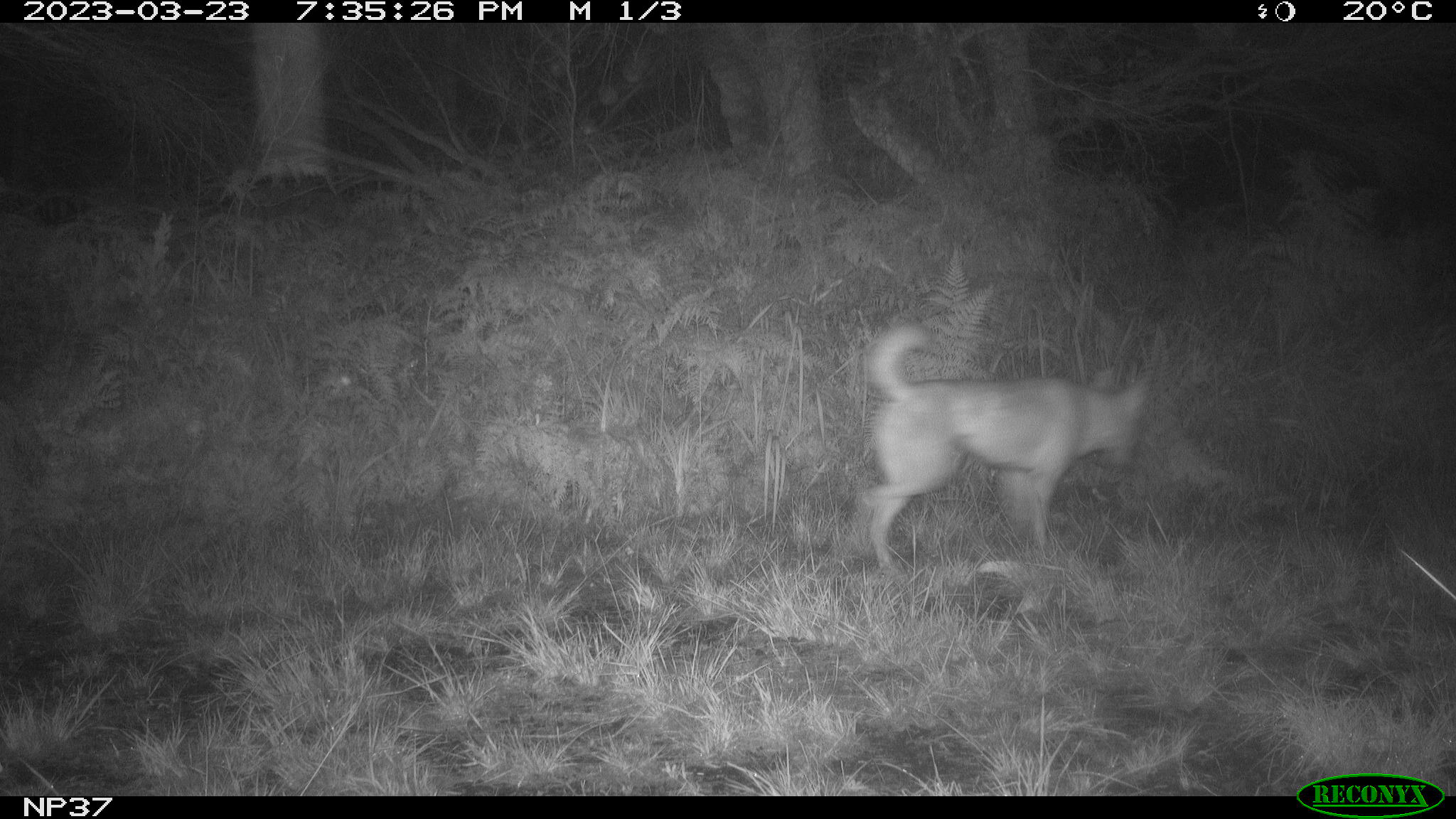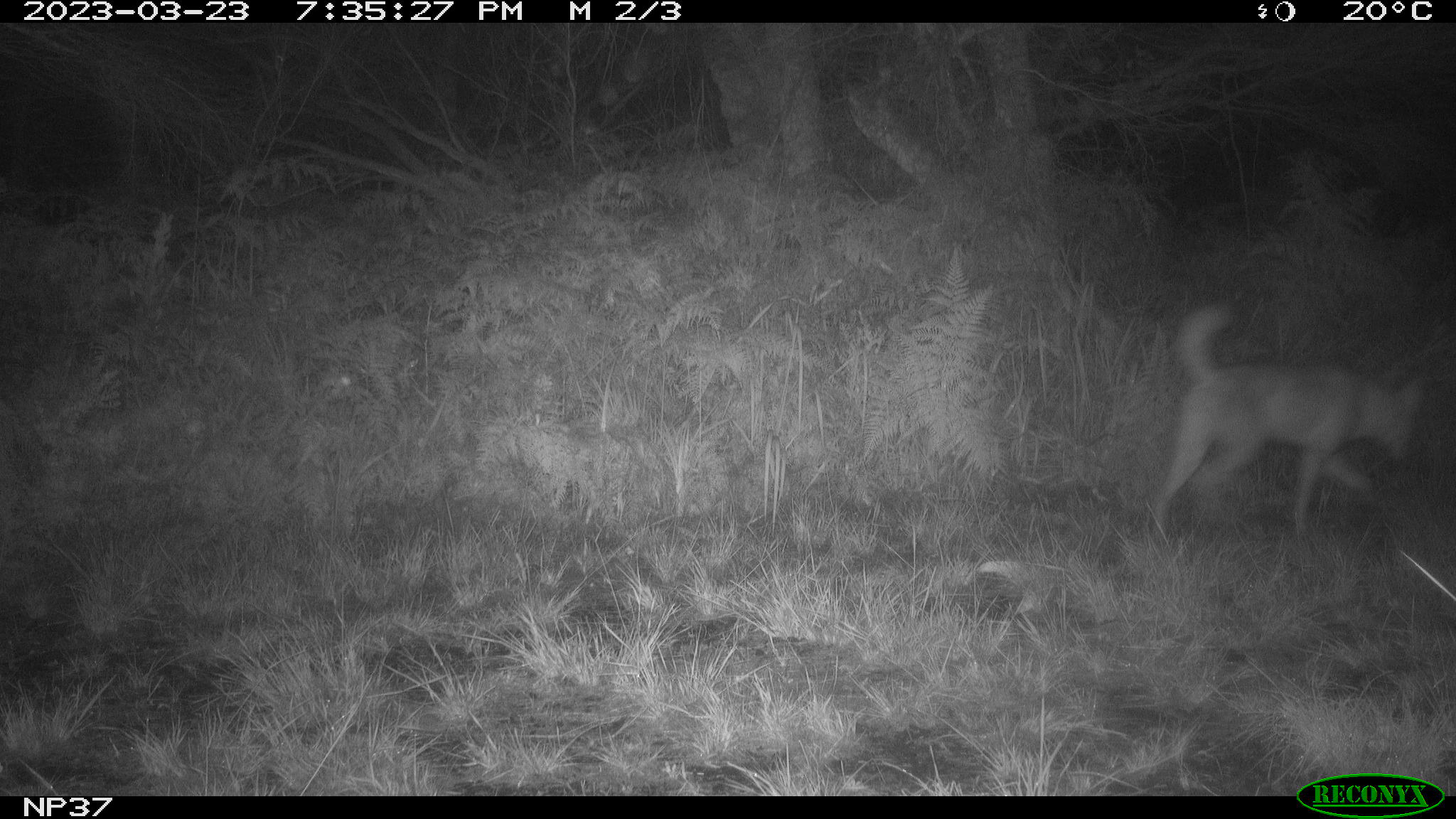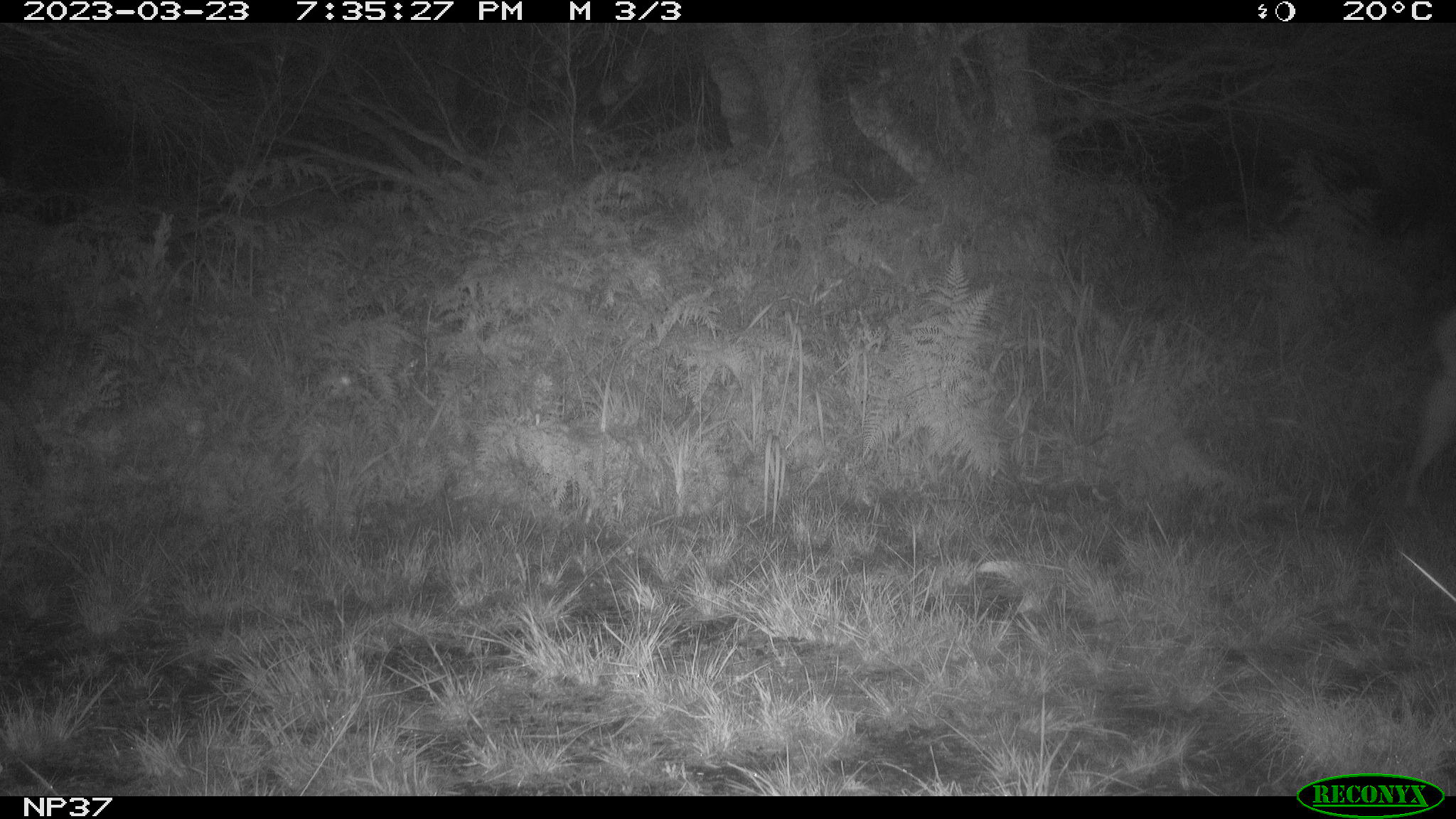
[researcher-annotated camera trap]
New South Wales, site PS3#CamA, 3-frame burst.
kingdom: Animalia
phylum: Chordata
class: Mammalia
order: Carnivora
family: Canidae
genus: Canis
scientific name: Canis familiaris dingo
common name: dingo